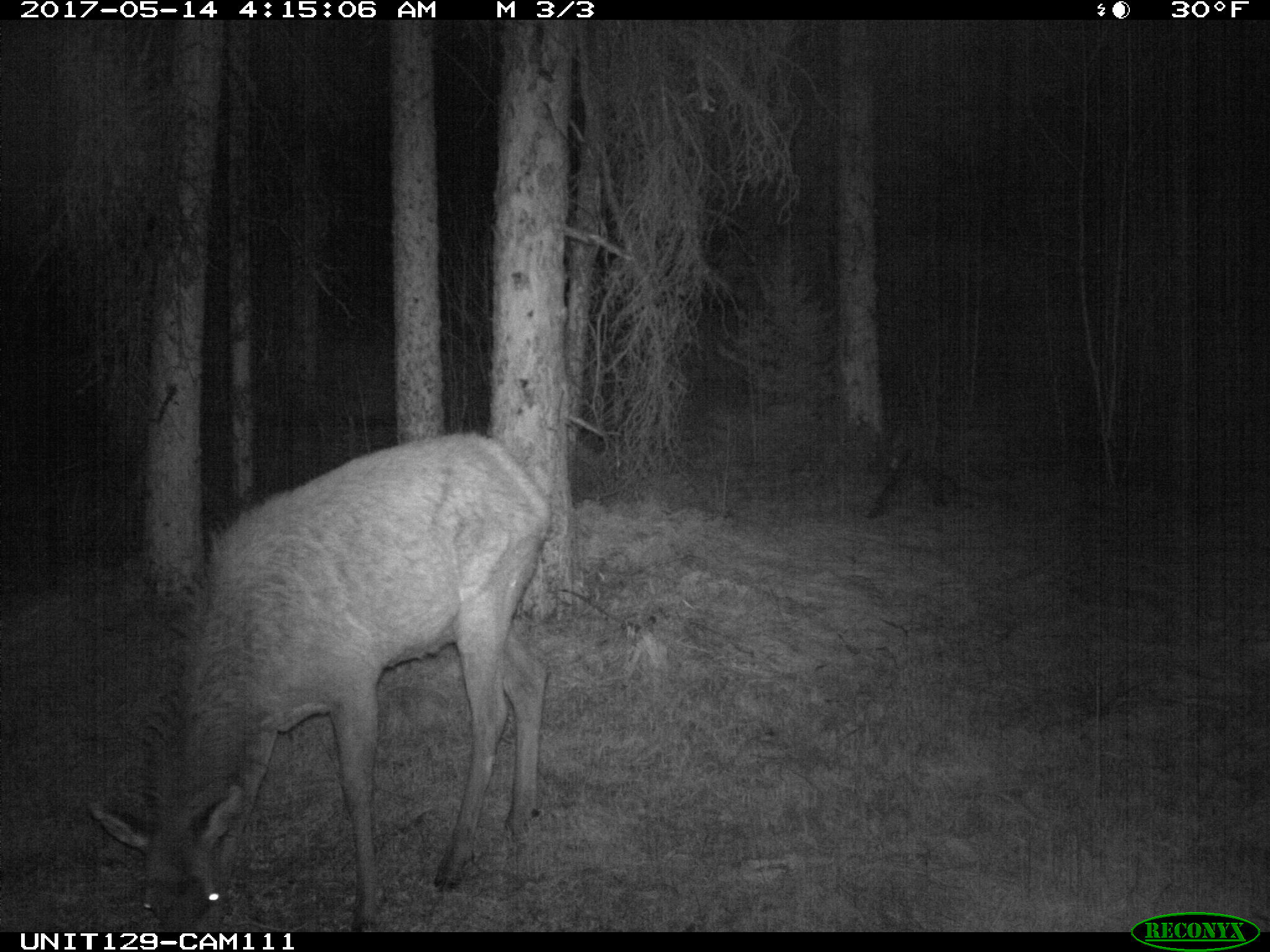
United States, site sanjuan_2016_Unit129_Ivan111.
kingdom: Animalia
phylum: Chordata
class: Mammalia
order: Artiodactyla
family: Cervidae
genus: Cervus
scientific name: Cervus elaphus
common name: red deer